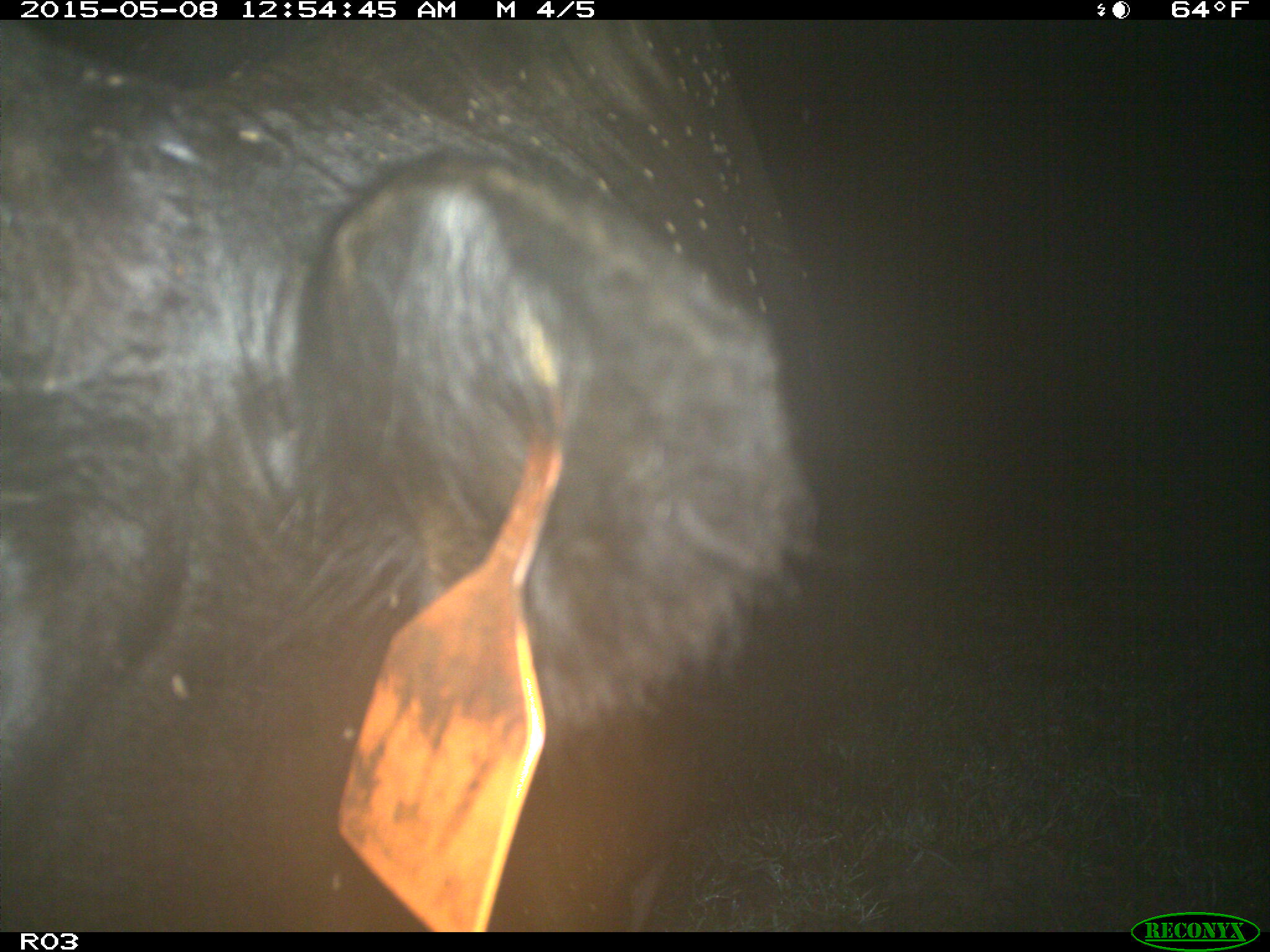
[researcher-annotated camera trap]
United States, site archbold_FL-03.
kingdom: Animalia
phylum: Chordata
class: Mammalia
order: Artiodactyla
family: Bovidae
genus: Bos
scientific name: Bos taurus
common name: domestic cow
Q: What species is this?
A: Bos taurus (domestic cow).